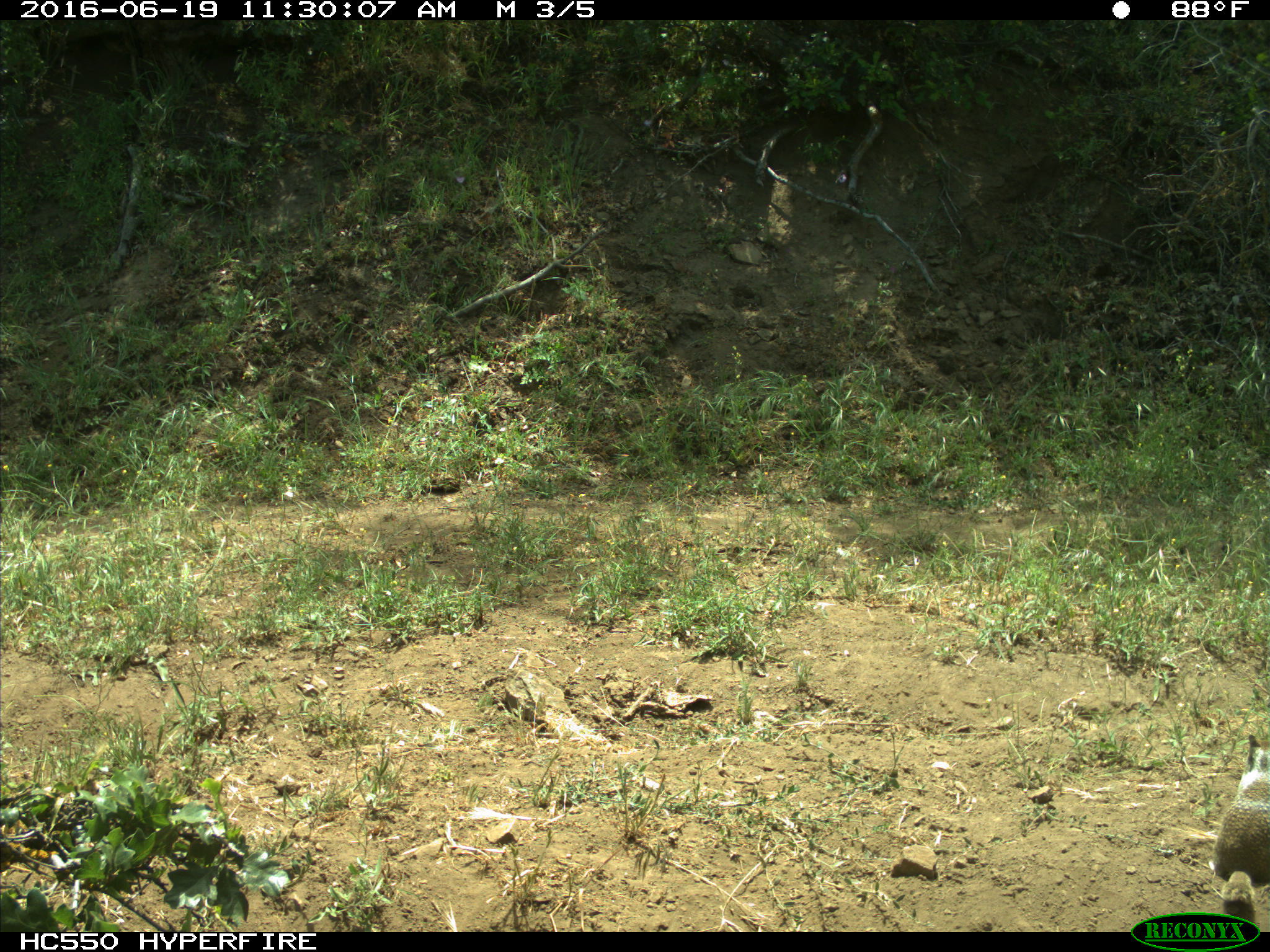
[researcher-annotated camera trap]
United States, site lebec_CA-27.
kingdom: Animalia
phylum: Chordata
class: Mammalia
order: Rodentia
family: Sciuridae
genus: Otospermophilus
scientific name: Otospermophilus beecheyi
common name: california ground squirrel